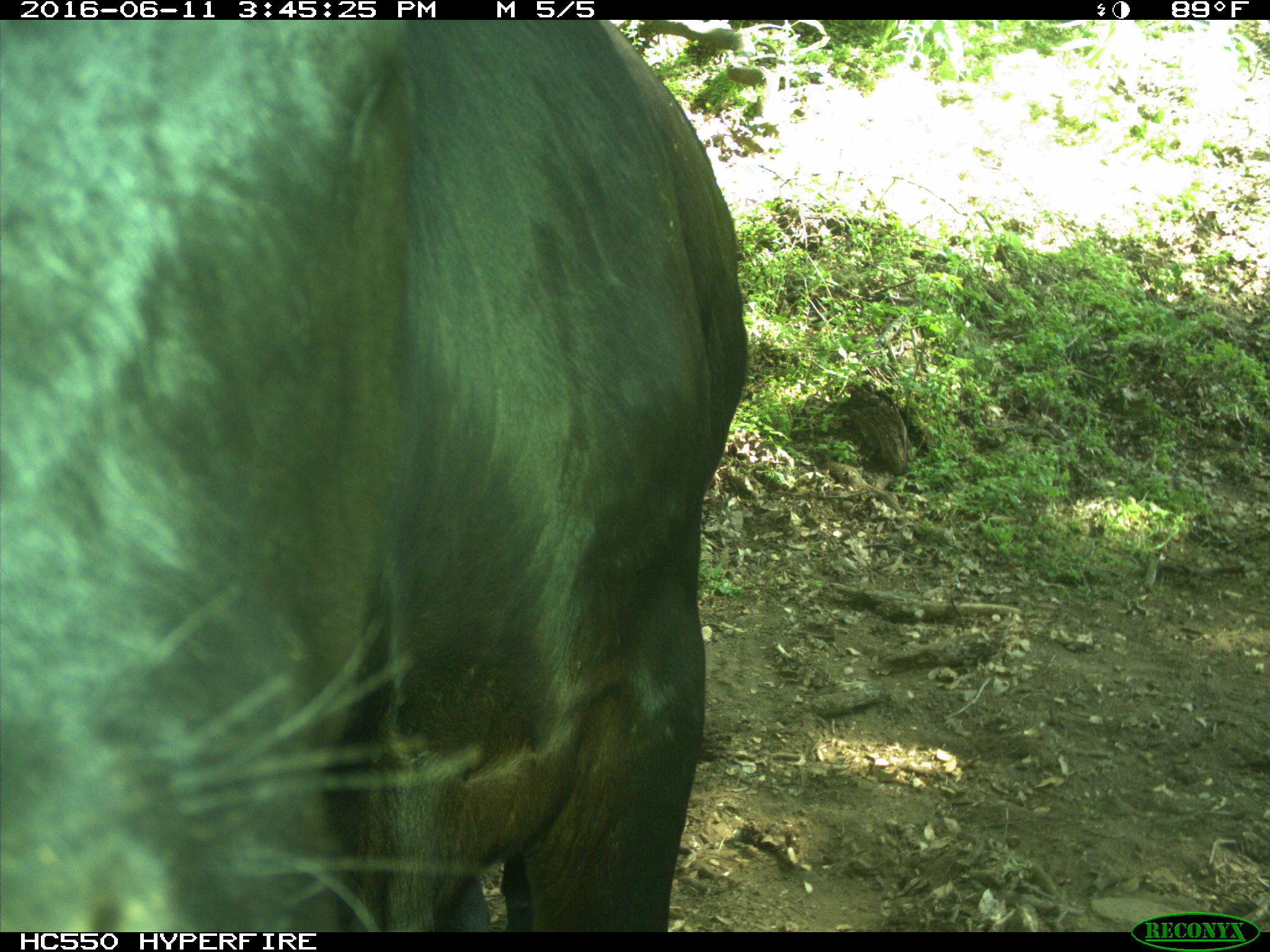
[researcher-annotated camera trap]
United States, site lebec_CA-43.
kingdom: Animalia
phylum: Chordata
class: Mammalia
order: Artiodactyla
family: Bovidae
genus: Bos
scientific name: Bos taurus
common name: domestic cow